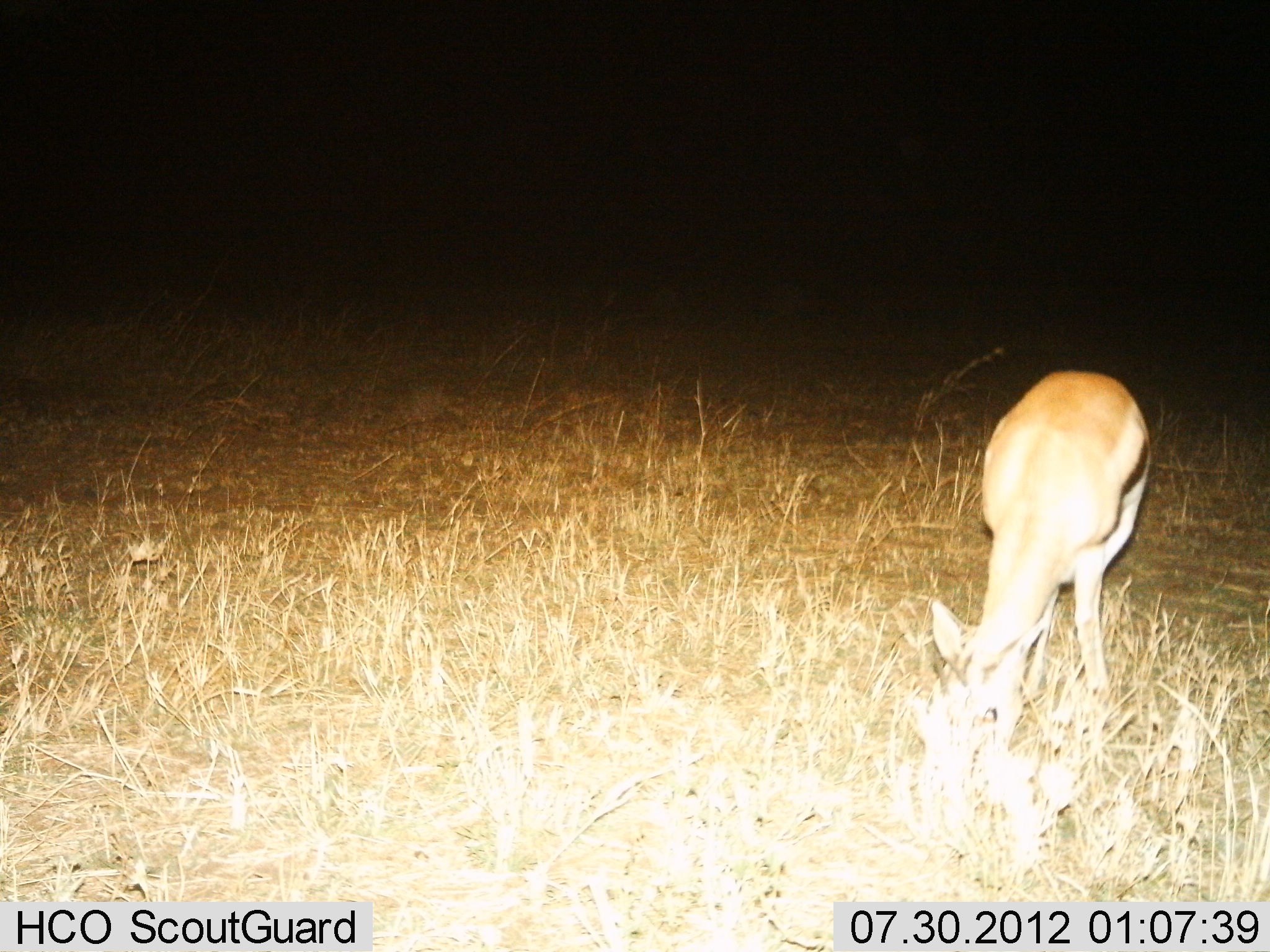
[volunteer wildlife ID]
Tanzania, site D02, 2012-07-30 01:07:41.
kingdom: Animalia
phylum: Chordata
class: Mammalia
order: Artiodactyla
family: Bovidae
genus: Eudorcas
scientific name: Eudorcas thomsonii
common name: thomson's gazelle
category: gazellethomsons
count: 1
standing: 30%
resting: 0%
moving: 0%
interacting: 0%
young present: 0%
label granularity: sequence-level